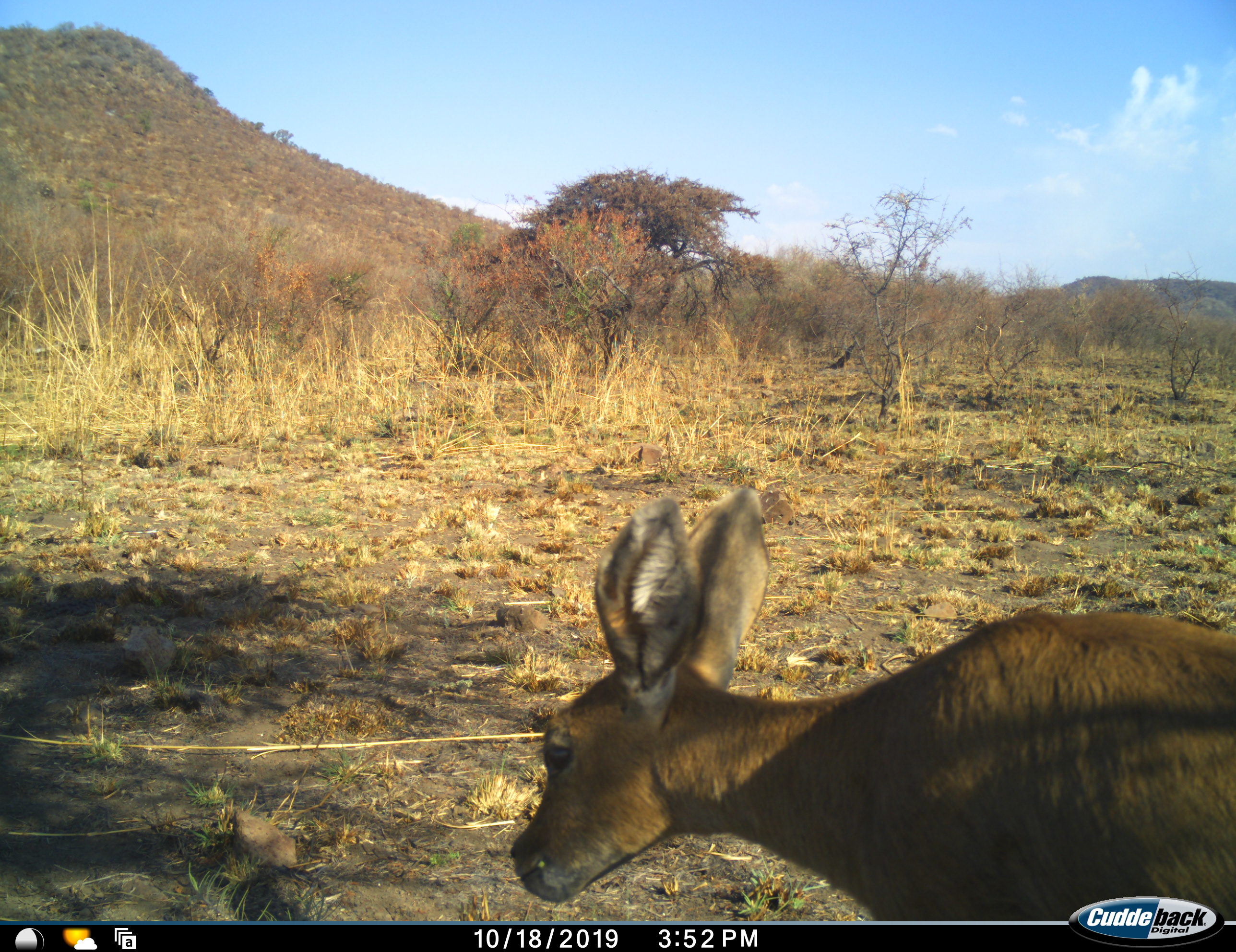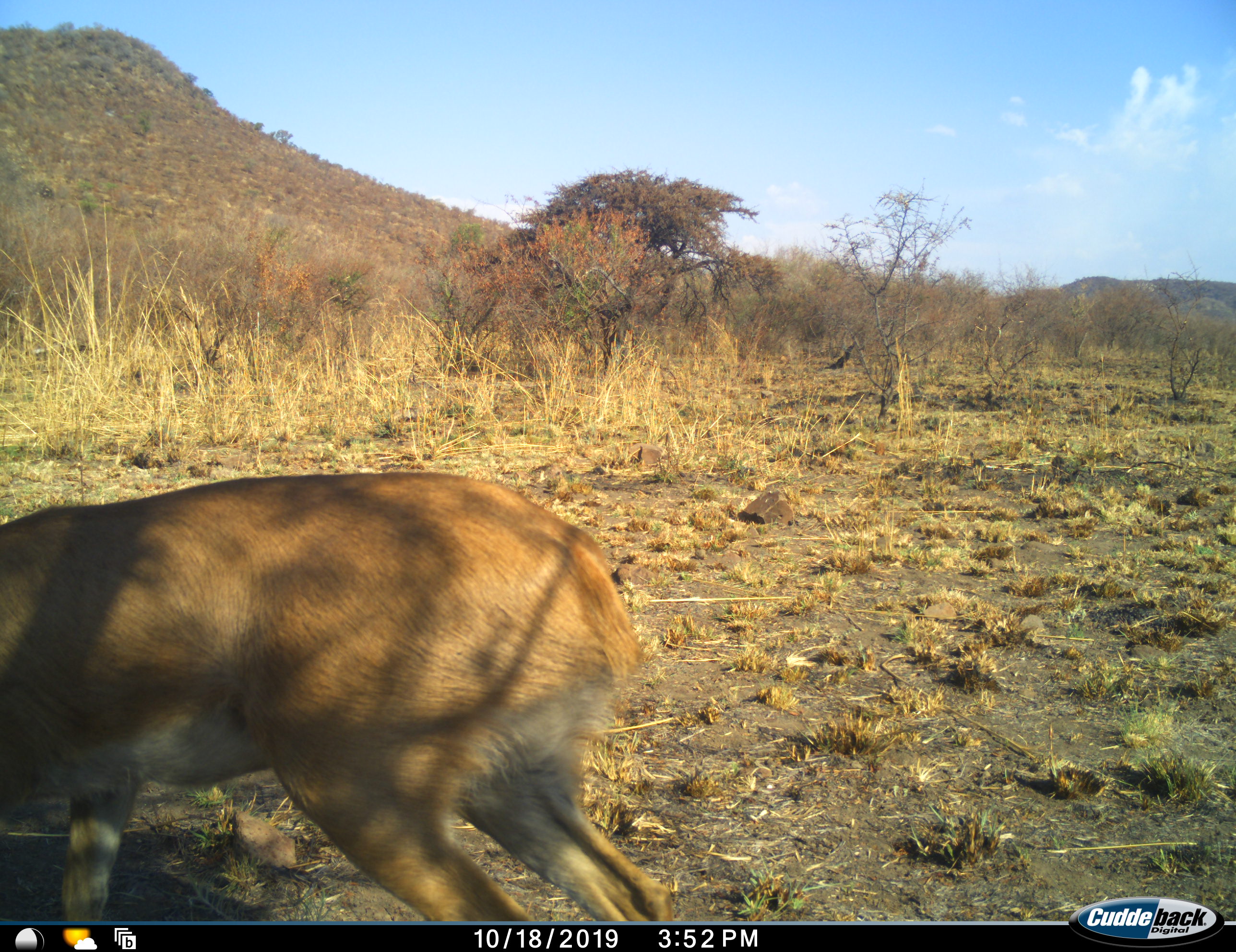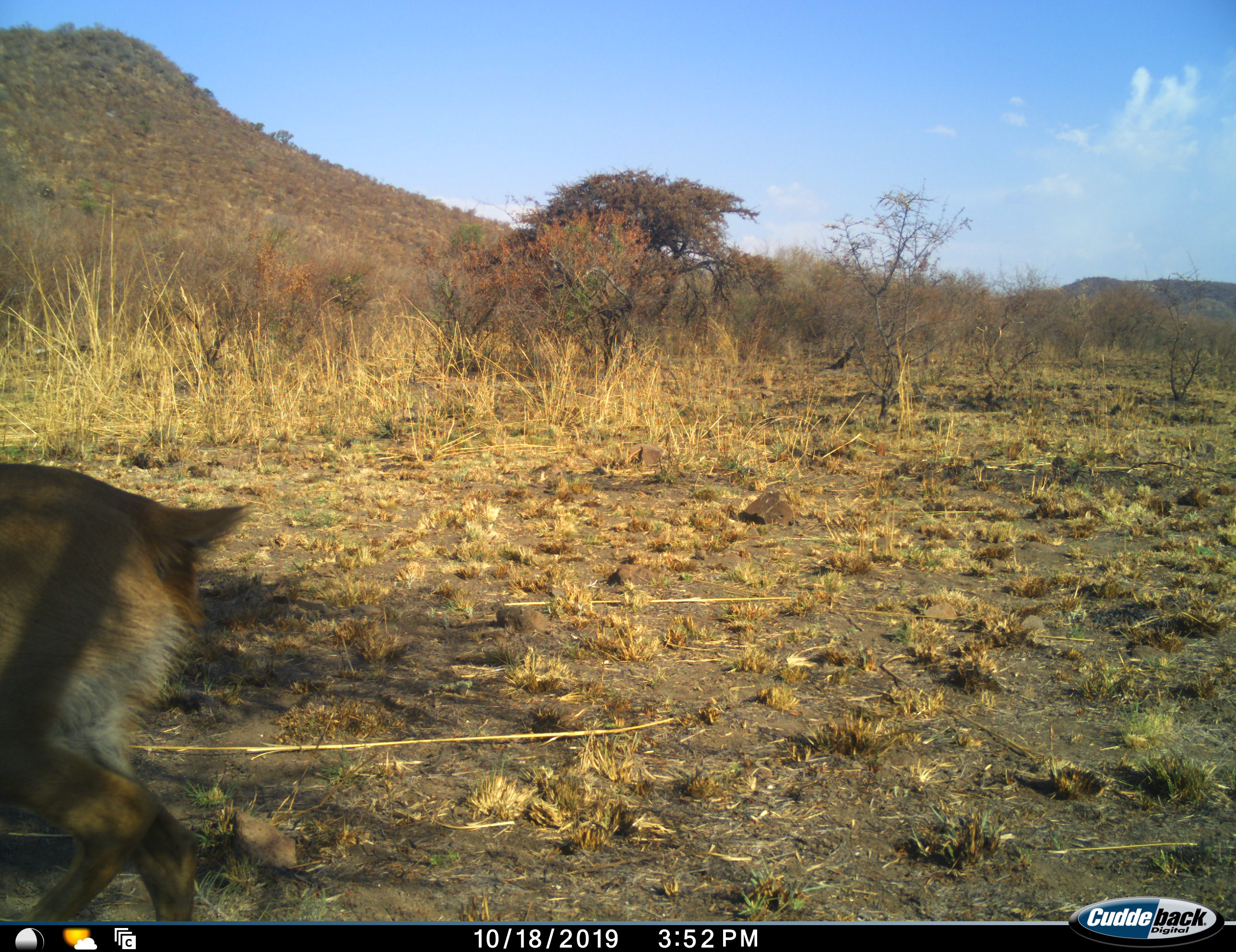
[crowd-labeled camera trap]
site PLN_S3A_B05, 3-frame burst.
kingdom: Animalia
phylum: Chordata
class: Mammalia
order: Artiodactyla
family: Bovidae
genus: Raphicerus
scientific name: Raphicerus campestris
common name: steenbok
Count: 1.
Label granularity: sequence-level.